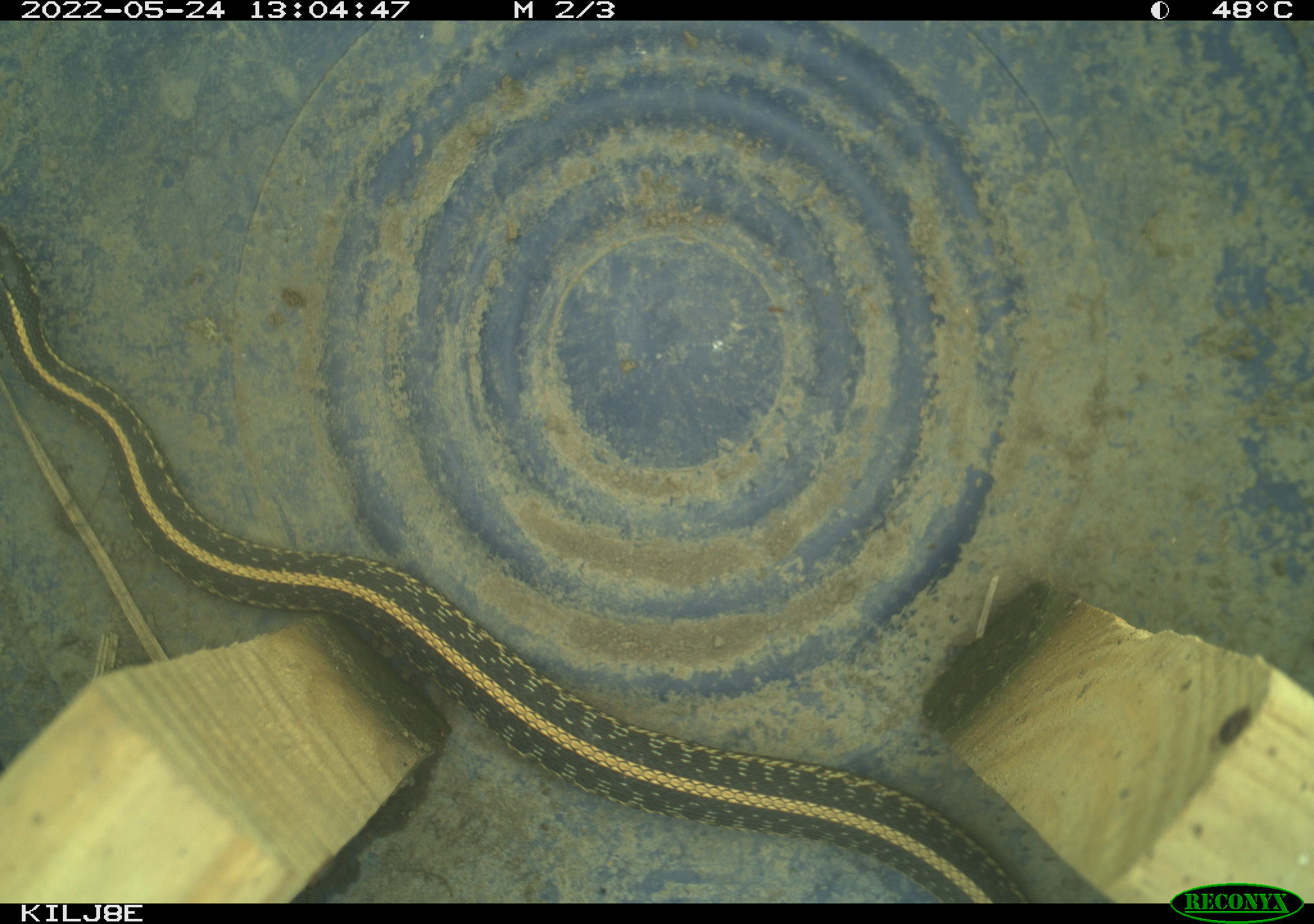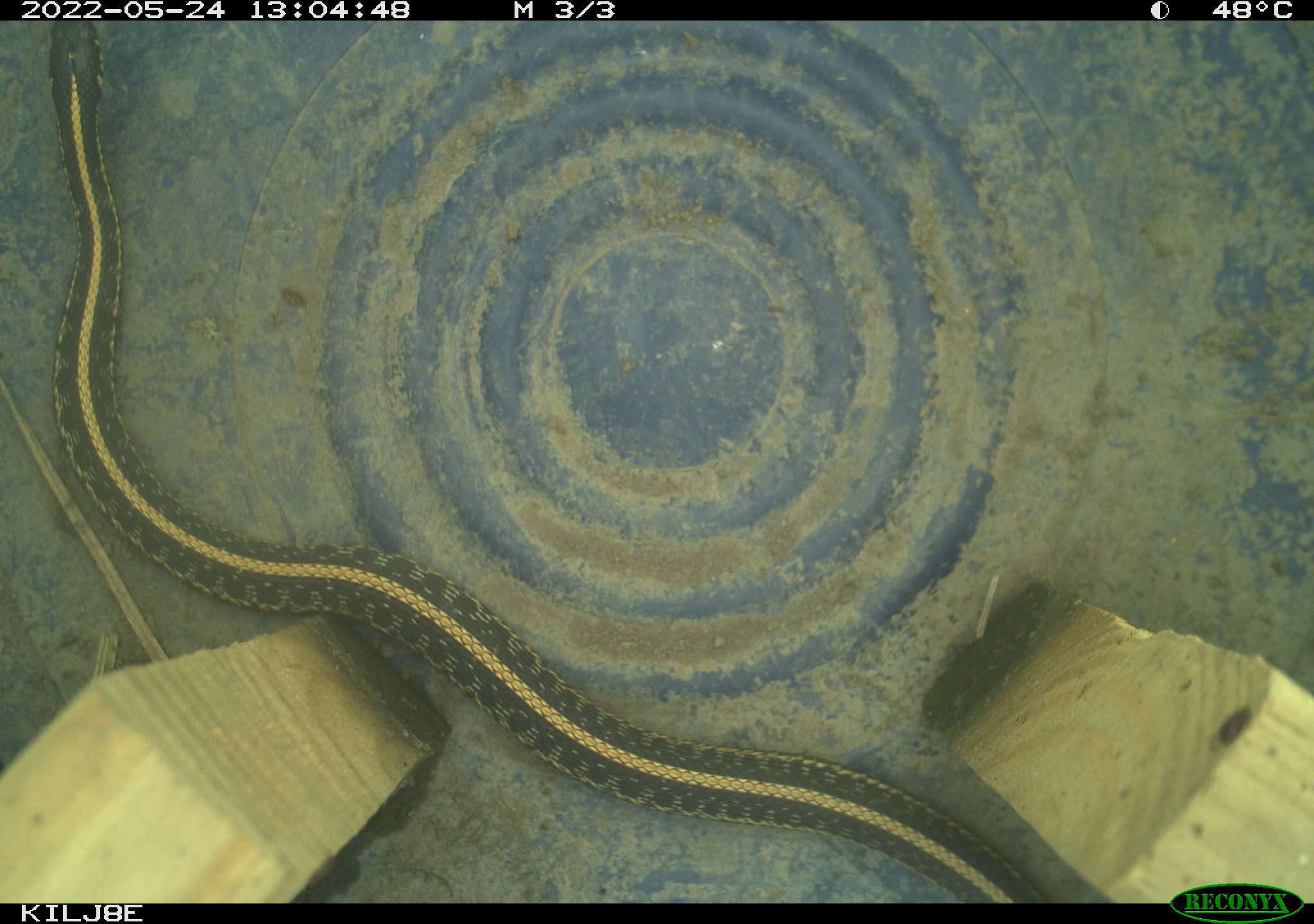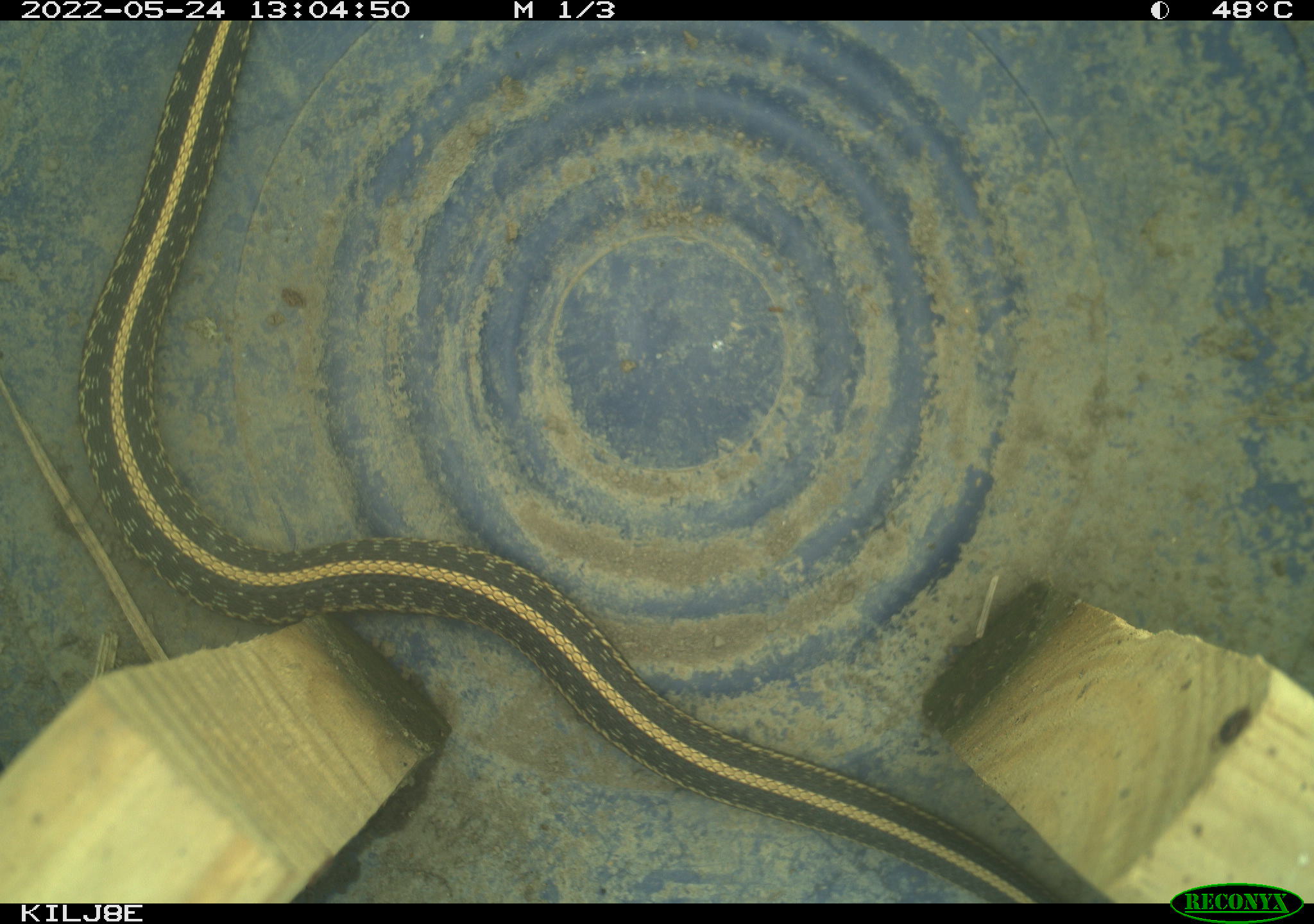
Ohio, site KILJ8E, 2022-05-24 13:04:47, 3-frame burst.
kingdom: Animalia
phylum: Chordata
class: Reptilia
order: Squamata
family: Colubridae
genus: Thamnophis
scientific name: Thamnophis radix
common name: plains gartersnake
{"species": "plains gartersnake (Thamnophis radix)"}